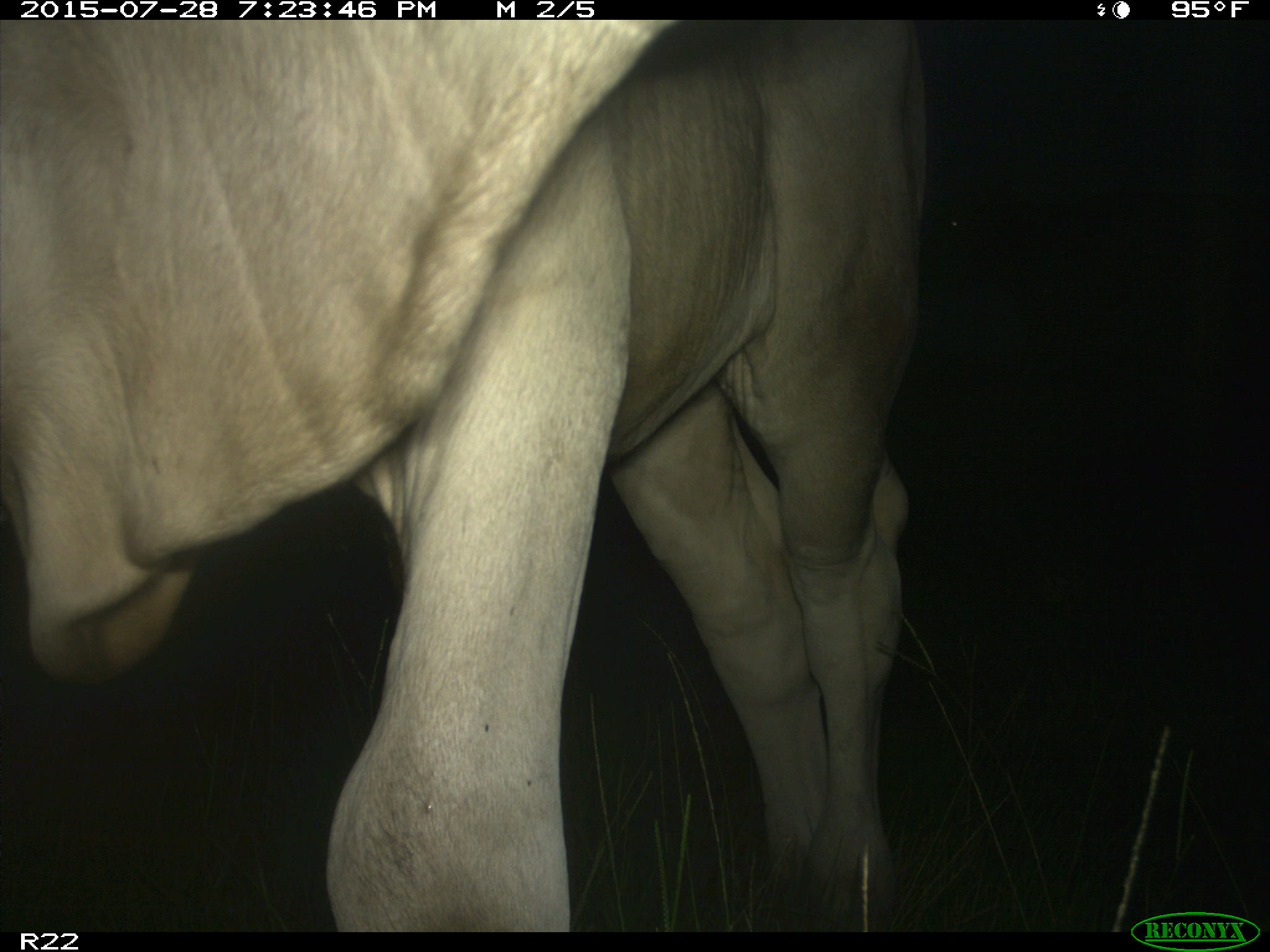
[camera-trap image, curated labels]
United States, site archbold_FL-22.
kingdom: Animalia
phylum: Chordata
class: Mammalia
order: Artiodactyla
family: Bovidae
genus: Bos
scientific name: Bos taurus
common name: domestic cow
Bos taurus (domestic cow).